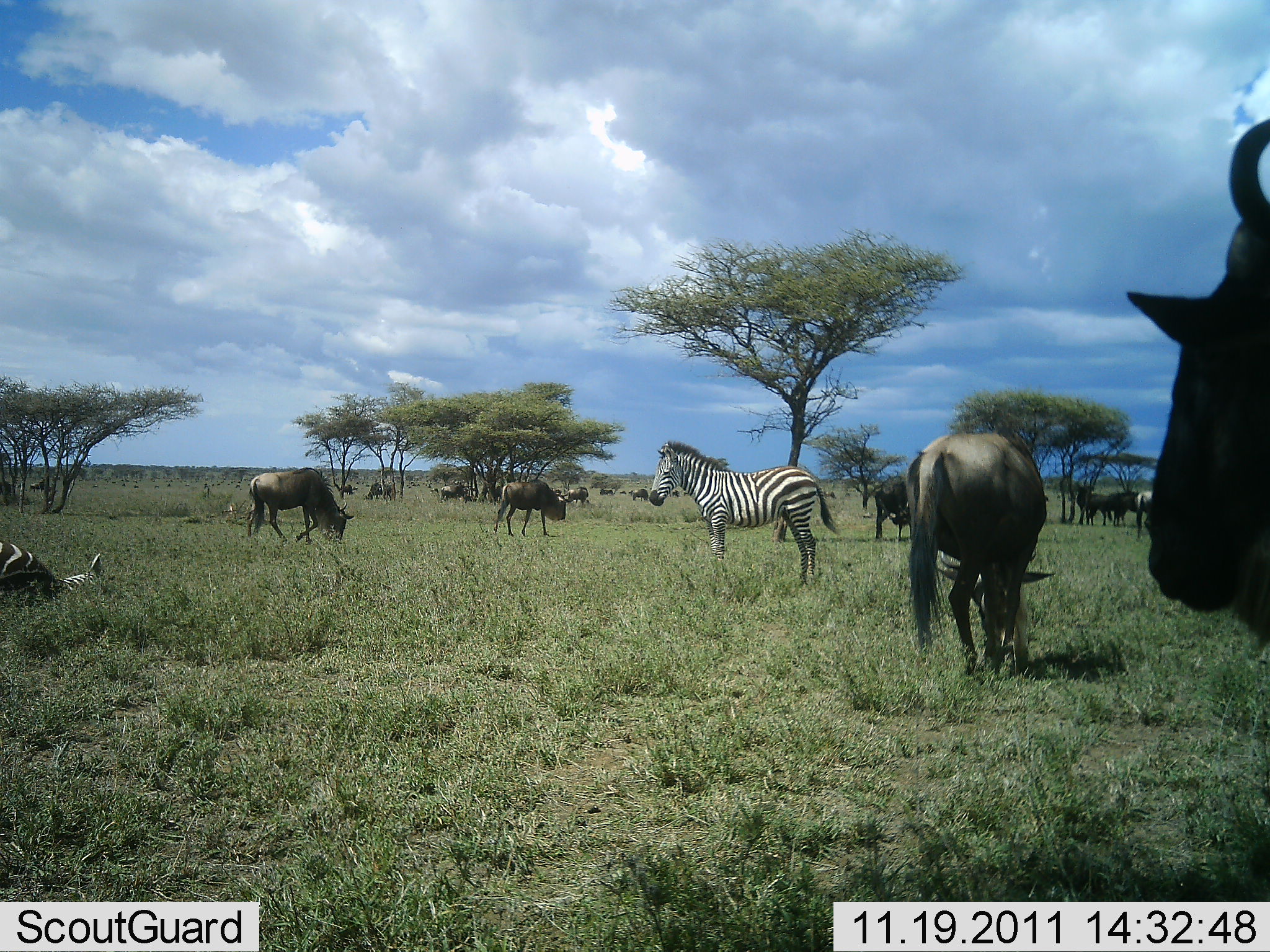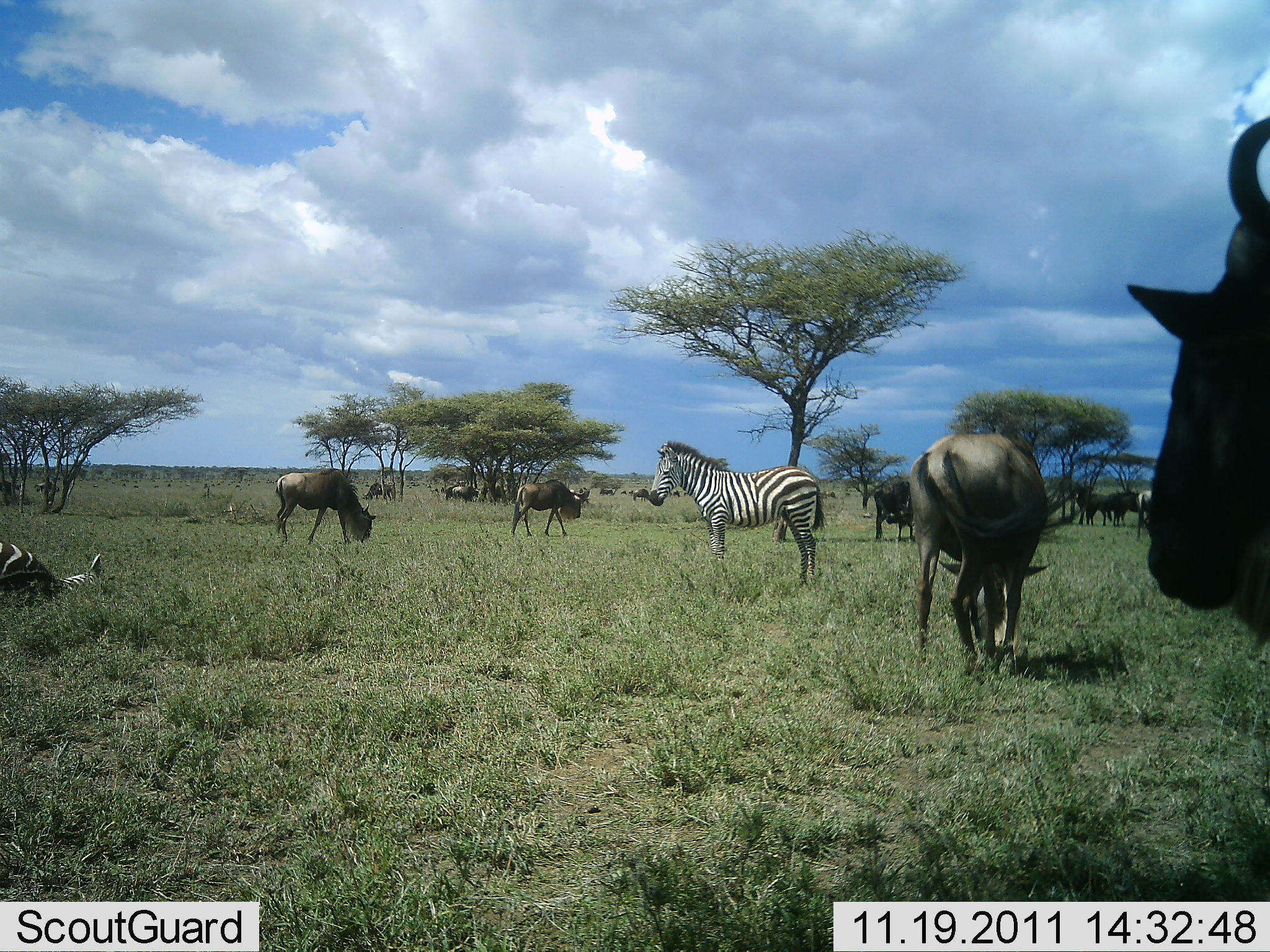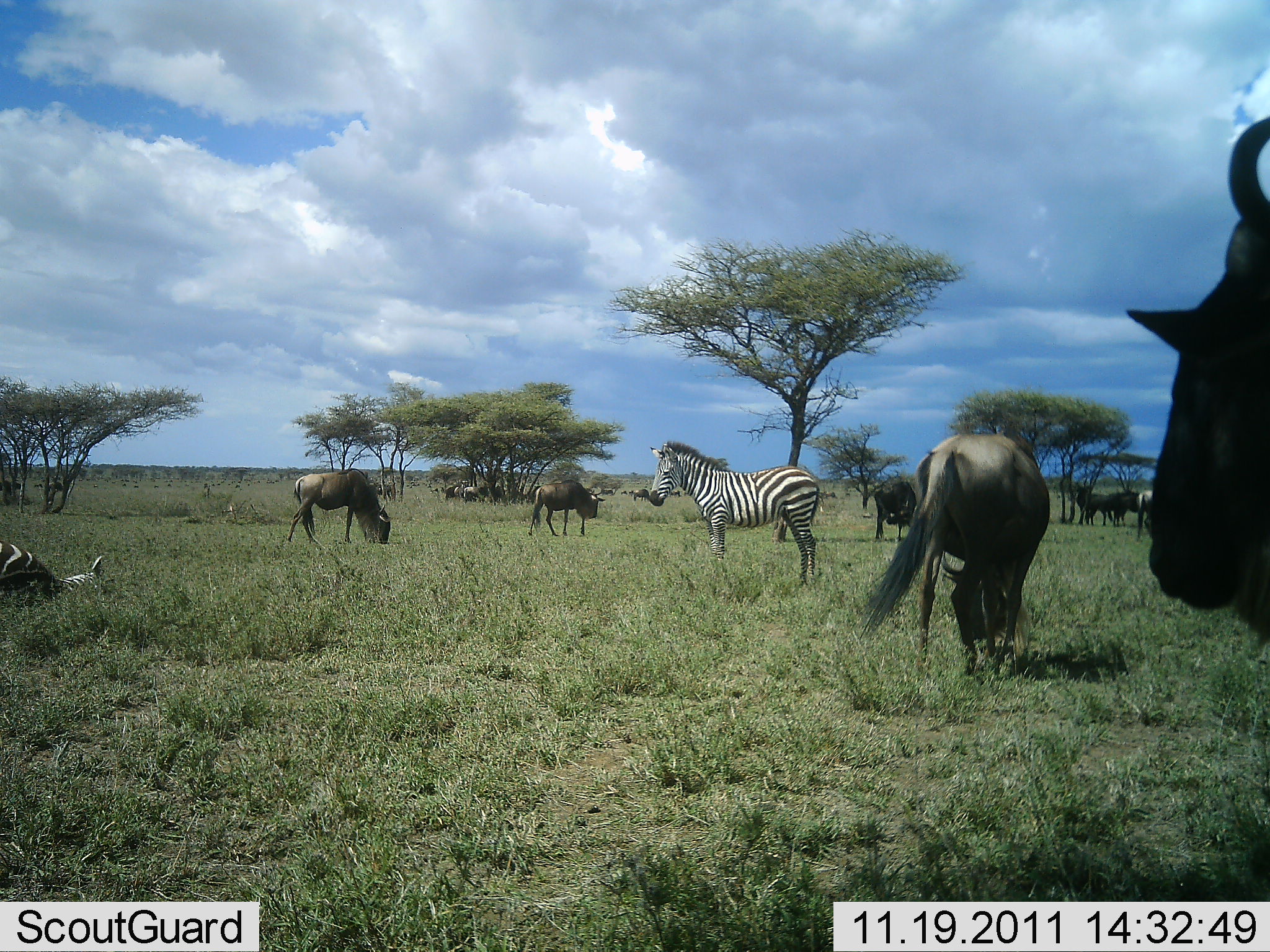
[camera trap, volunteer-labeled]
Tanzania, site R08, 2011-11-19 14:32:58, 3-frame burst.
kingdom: Animalia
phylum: Chordata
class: Mammalia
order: Artiodactyla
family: Bovidae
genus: Connochaetes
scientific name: Connochaetes taurinus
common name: blue wildebeest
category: wildebeest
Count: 10.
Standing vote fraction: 33%.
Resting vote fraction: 17%.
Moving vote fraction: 42%.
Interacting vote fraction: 0%.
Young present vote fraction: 0%.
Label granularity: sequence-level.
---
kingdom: Animalia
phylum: Chordata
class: Mammalia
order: Perissodactyla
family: Equidae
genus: Equus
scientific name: Equus quagga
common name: plains zebra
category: zebra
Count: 2.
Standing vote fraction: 85%.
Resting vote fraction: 69%.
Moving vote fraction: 0%.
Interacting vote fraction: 8%.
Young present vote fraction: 0%.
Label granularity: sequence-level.